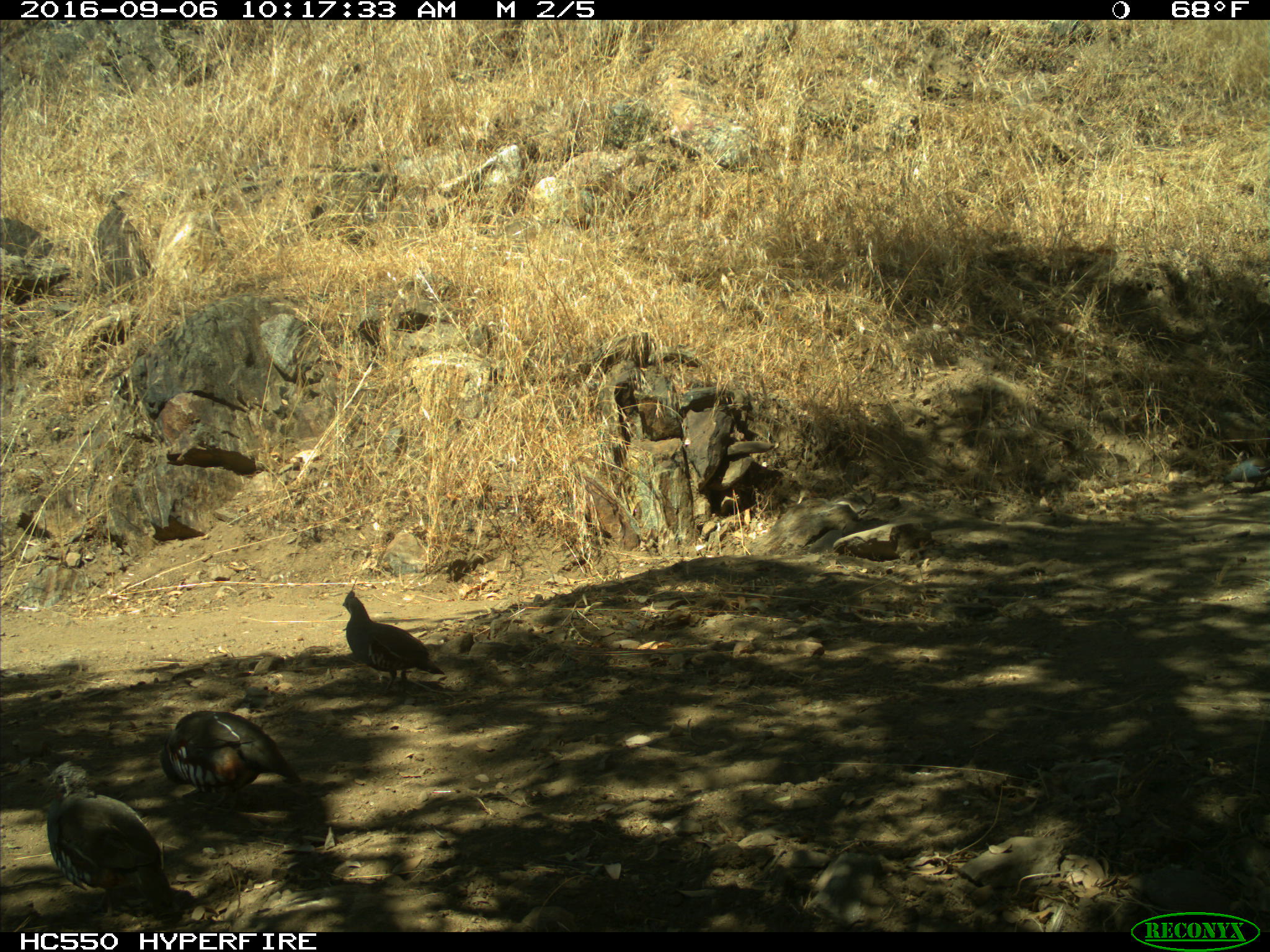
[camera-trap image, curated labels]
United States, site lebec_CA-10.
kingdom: Animalia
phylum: Chordata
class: Aves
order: Galliformes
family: Odontophoridae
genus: Callipepla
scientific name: Callipepla californica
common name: california quail